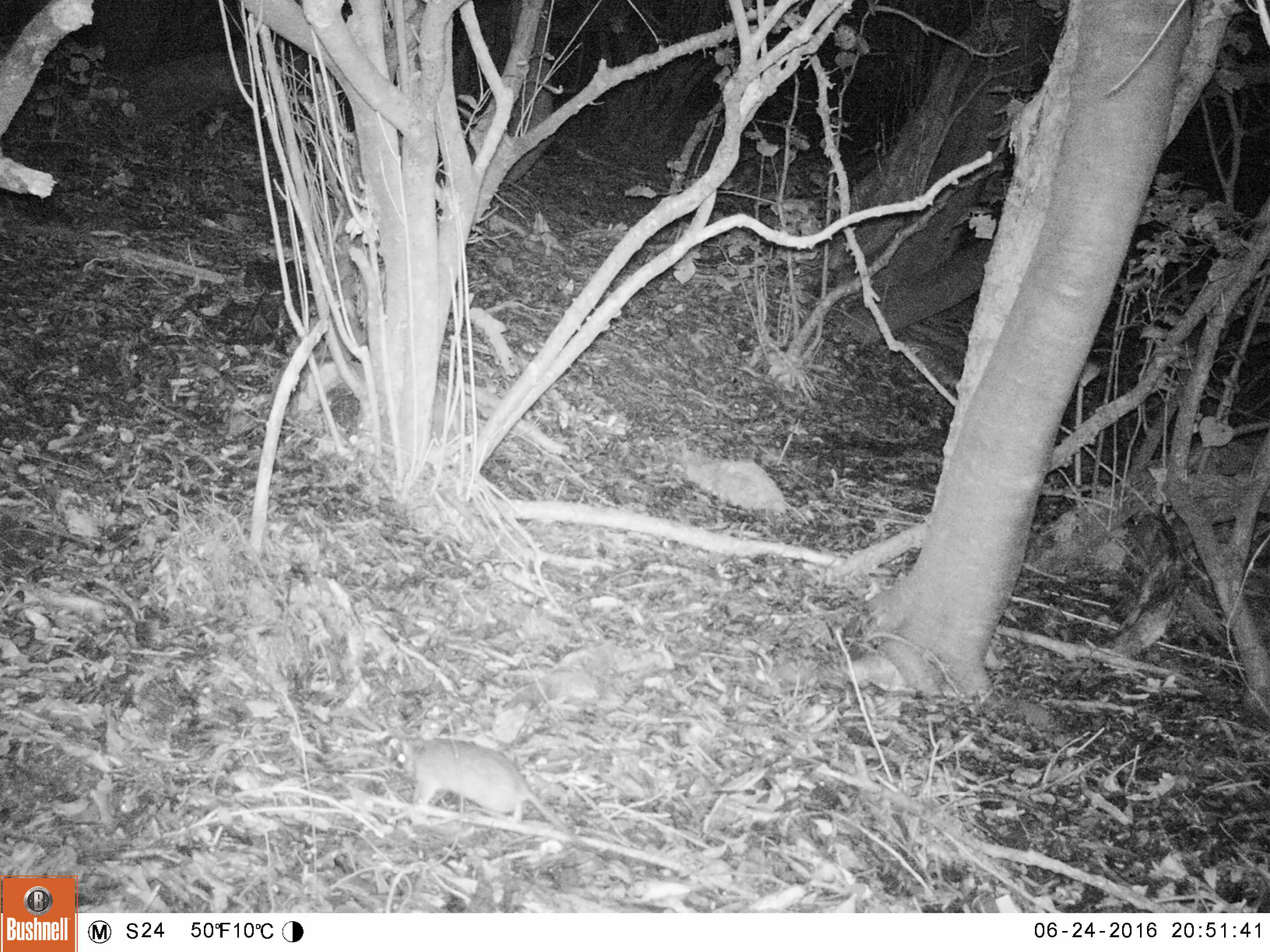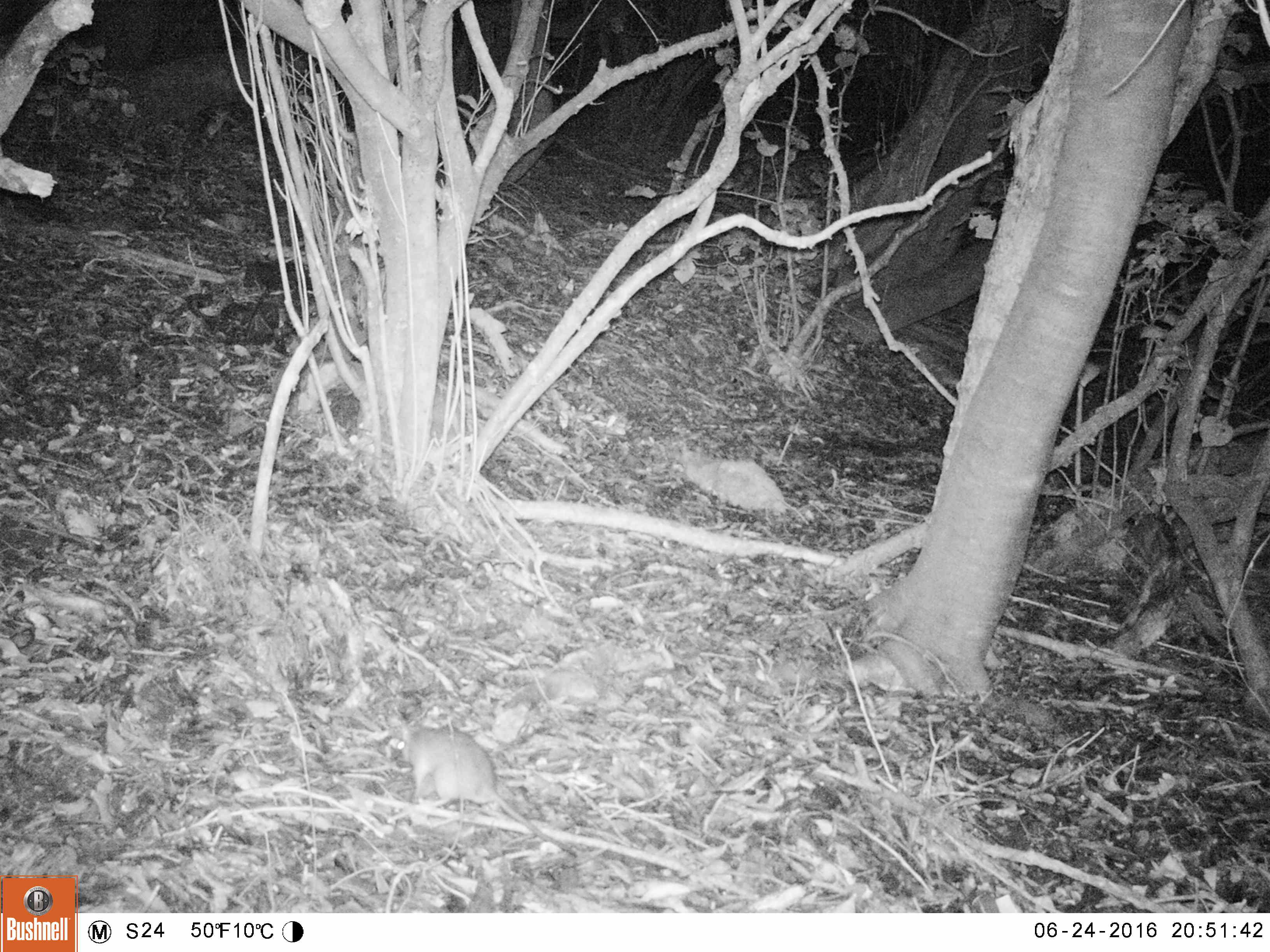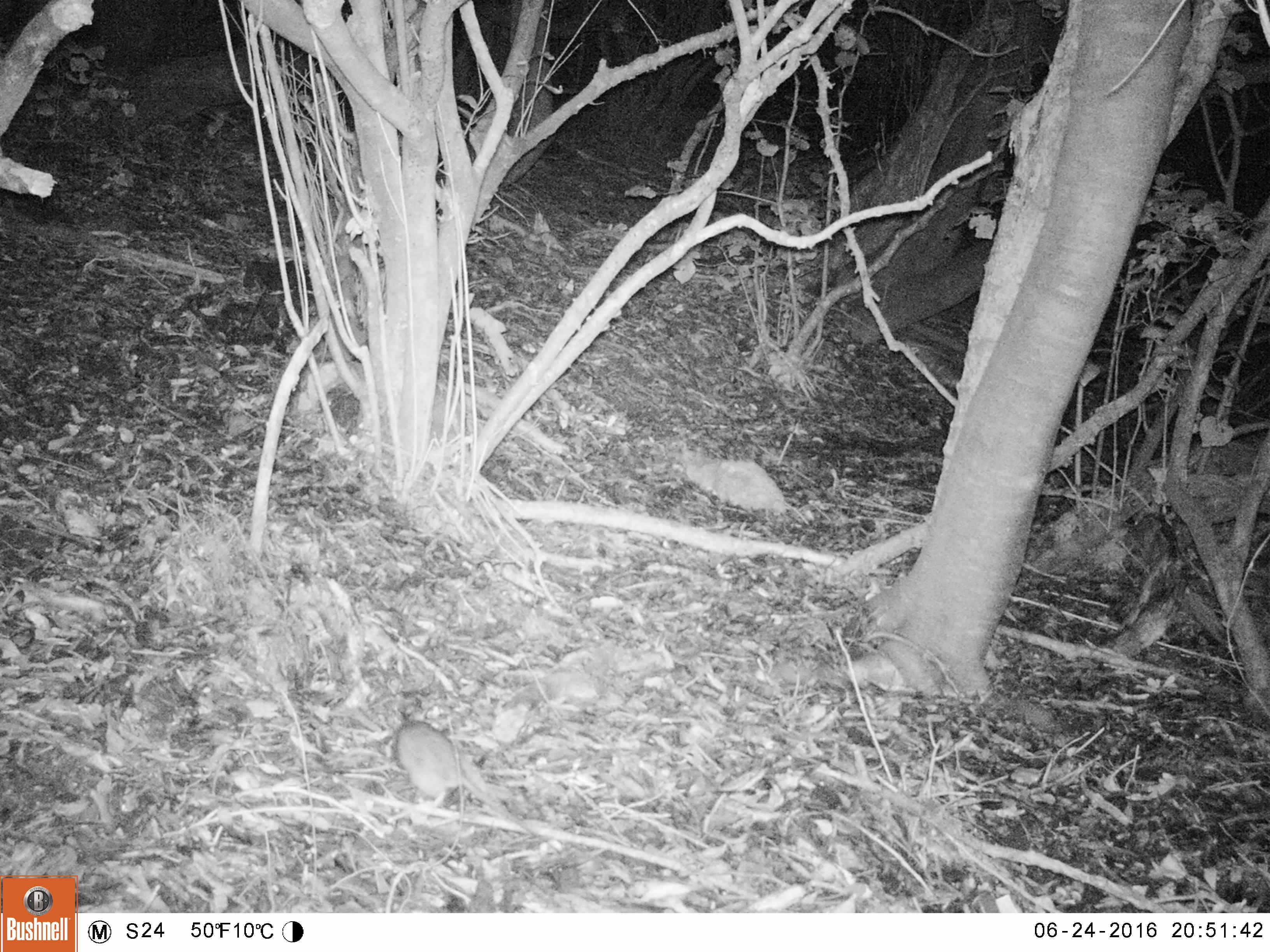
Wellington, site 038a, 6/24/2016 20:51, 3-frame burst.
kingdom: Animalia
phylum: Chordata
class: Mammalia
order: Rodentia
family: Muridae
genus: Rattus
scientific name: Rattus rattus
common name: ship rat